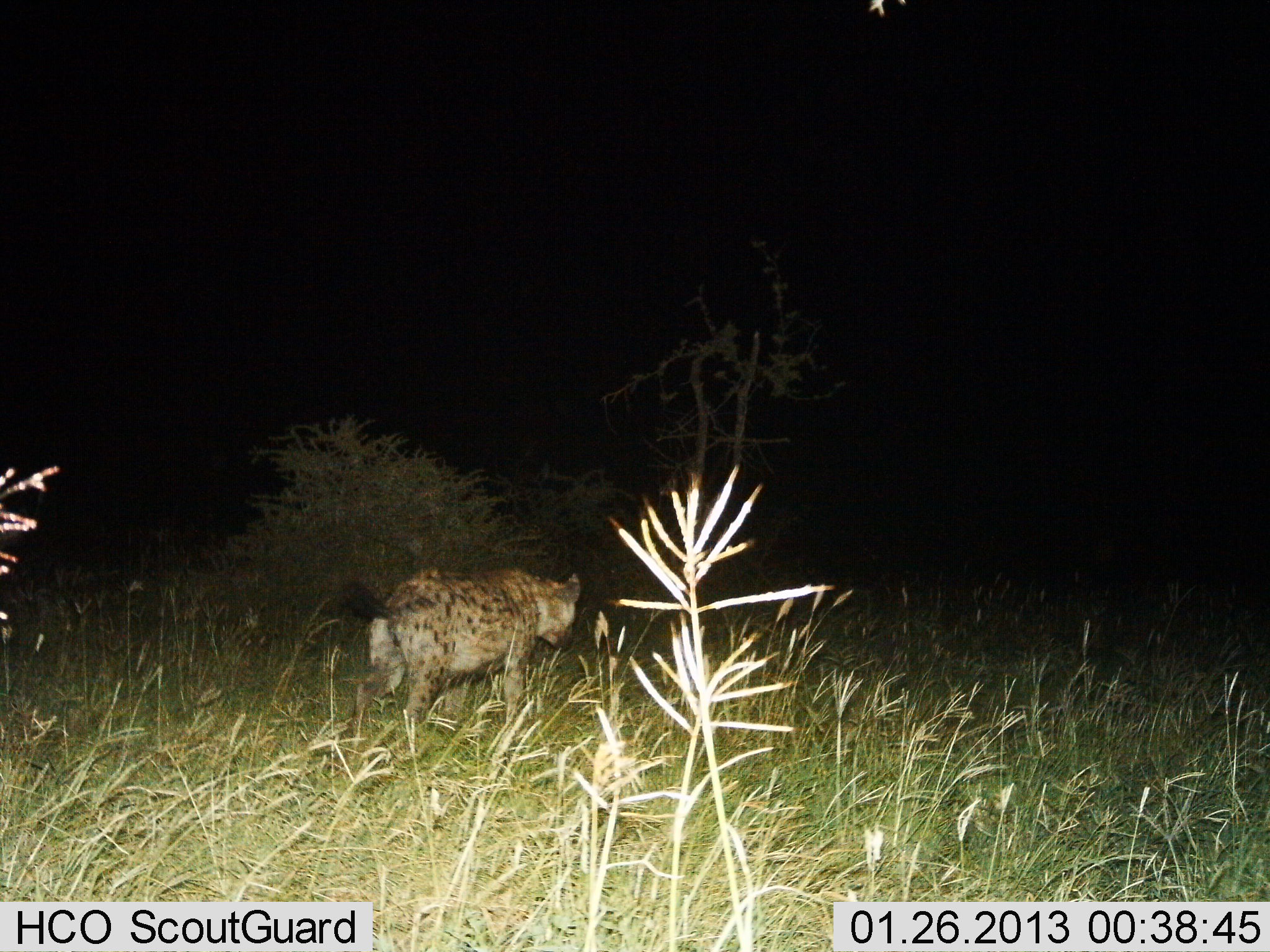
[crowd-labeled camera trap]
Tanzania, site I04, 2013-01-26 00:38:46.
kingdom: Animalia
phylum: Chordata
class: Mammalia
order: Carnivora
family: Hyaenidae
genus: Crocuta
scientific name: Crocuta crocuta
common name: spotted hyena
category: hyenaspotted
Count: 1.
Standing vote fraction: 20%.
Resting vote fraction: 2%.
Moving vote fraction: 76%.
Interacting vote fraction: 2%.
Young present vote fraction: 0%.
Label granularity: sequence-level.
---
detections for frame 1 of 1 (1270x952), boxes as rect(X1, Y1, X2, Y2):
animal: rect(340, 564, 585, 755)